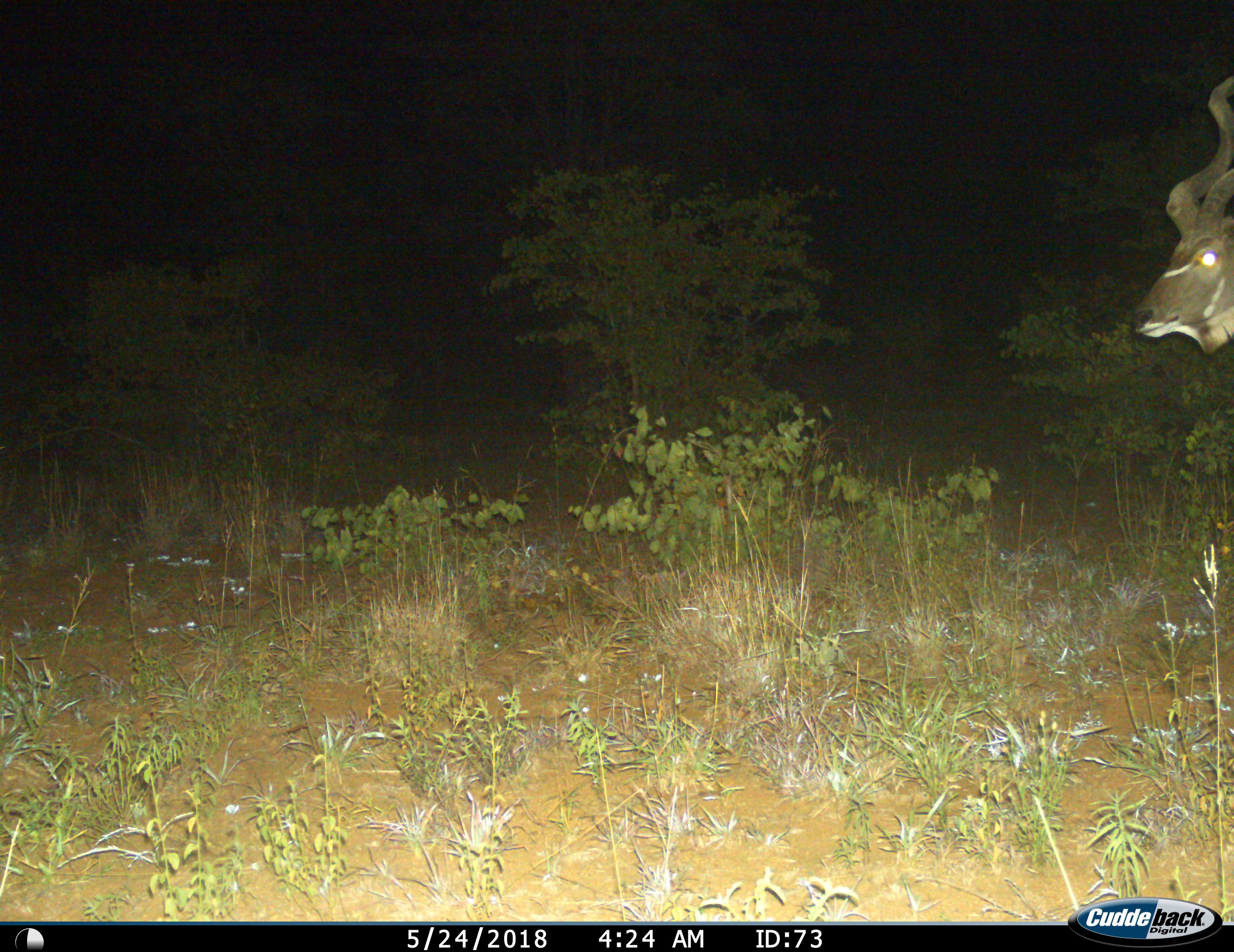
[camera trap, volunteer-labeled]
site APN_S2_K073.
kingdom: Animalia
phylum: Chordata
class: Mammalia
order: Artiodactyla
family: Bovidae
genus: Tragelaphus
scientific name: Tragelaphus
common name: kudu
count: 1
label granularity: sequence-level